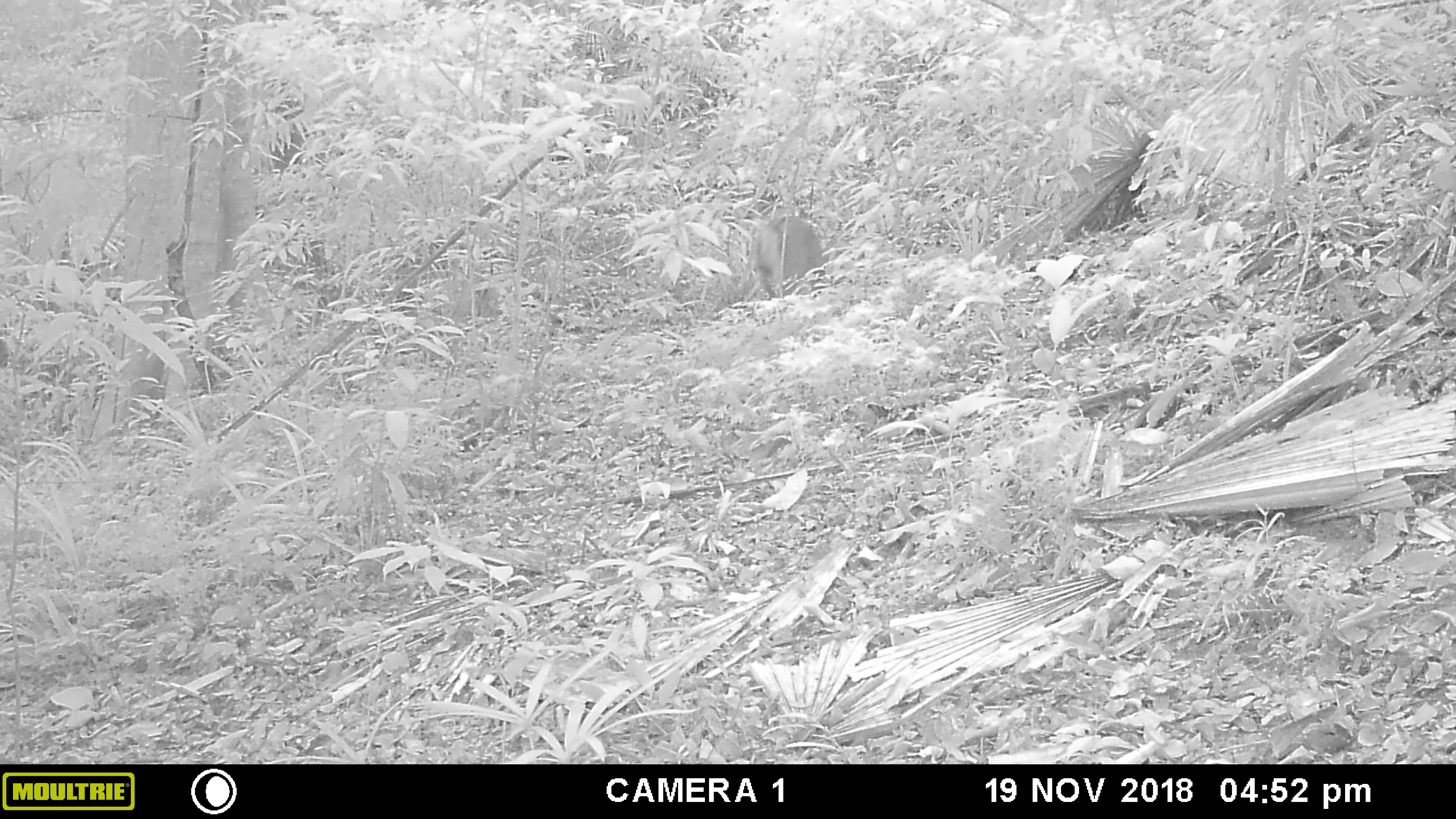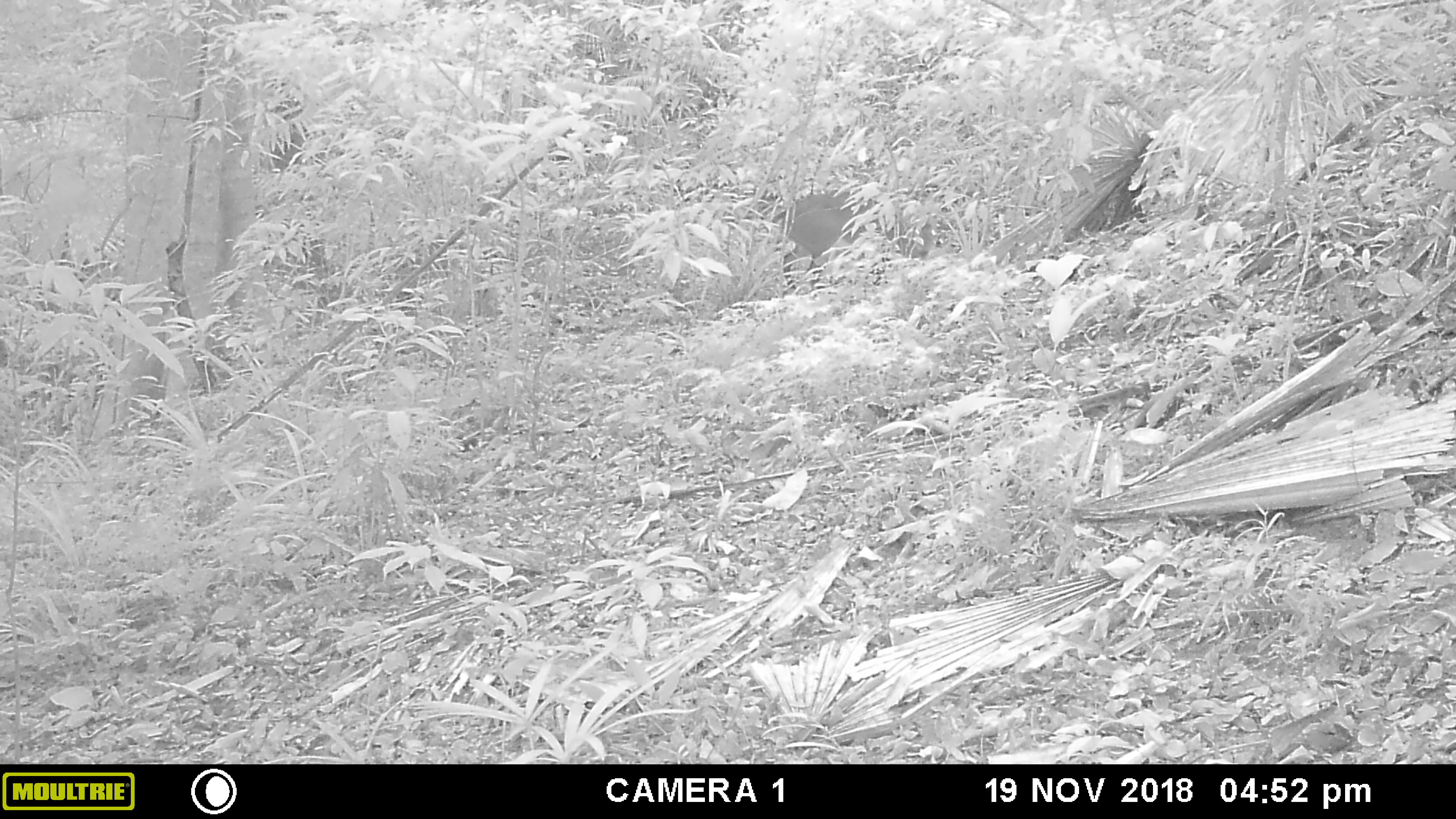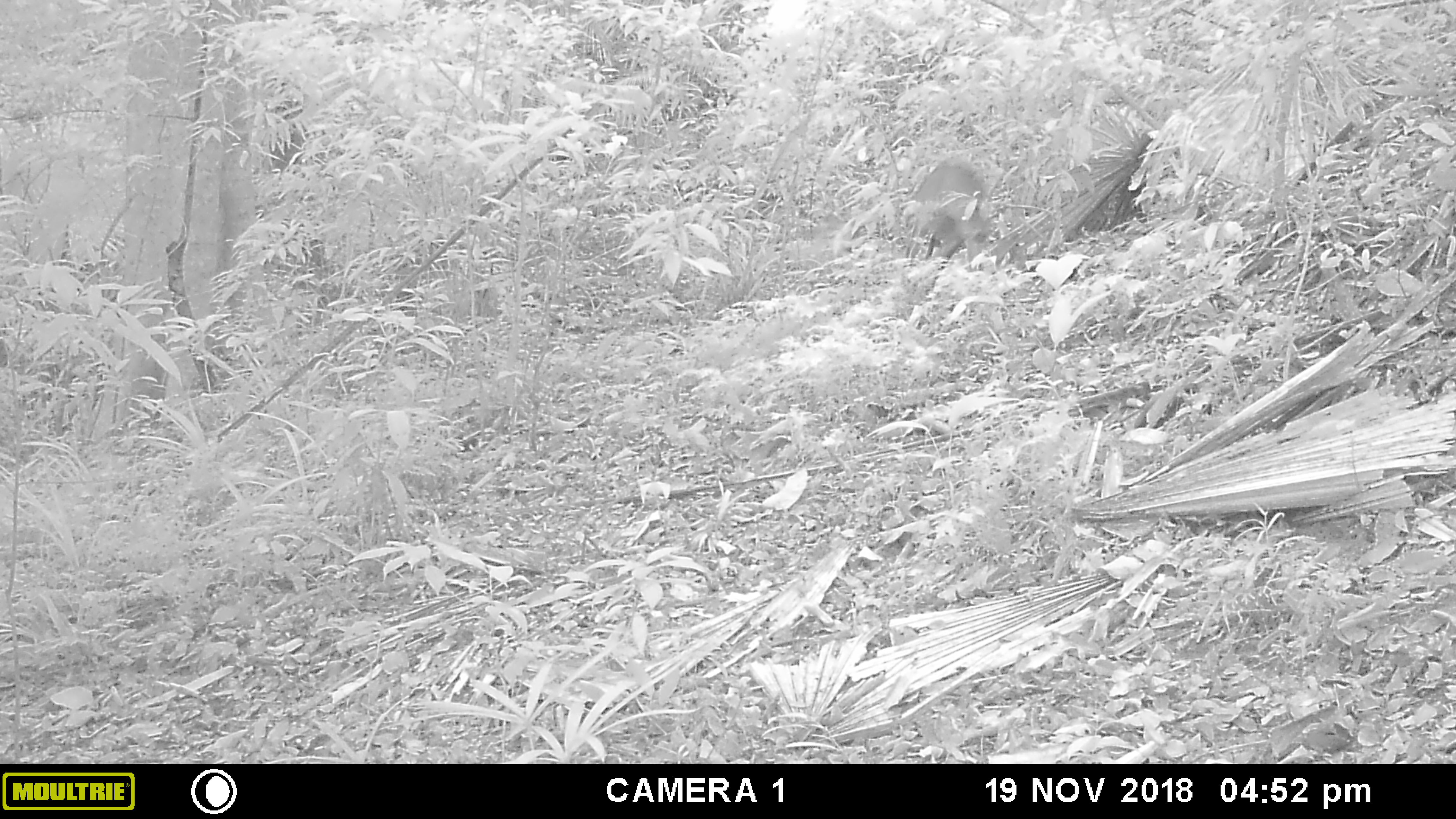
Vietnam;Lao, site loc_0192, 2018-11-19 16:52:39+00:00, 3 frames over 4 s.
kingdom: Animalia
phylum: Chordata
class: Mammalia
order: Artiodactyla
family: Cervidae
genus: Muntiacus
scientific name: Muntiacus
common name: muntjacs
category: unidentified muntjac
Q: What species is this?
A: Unidentified muntjac (muntjacs) (Muntiacus).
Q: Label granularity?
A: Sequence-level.